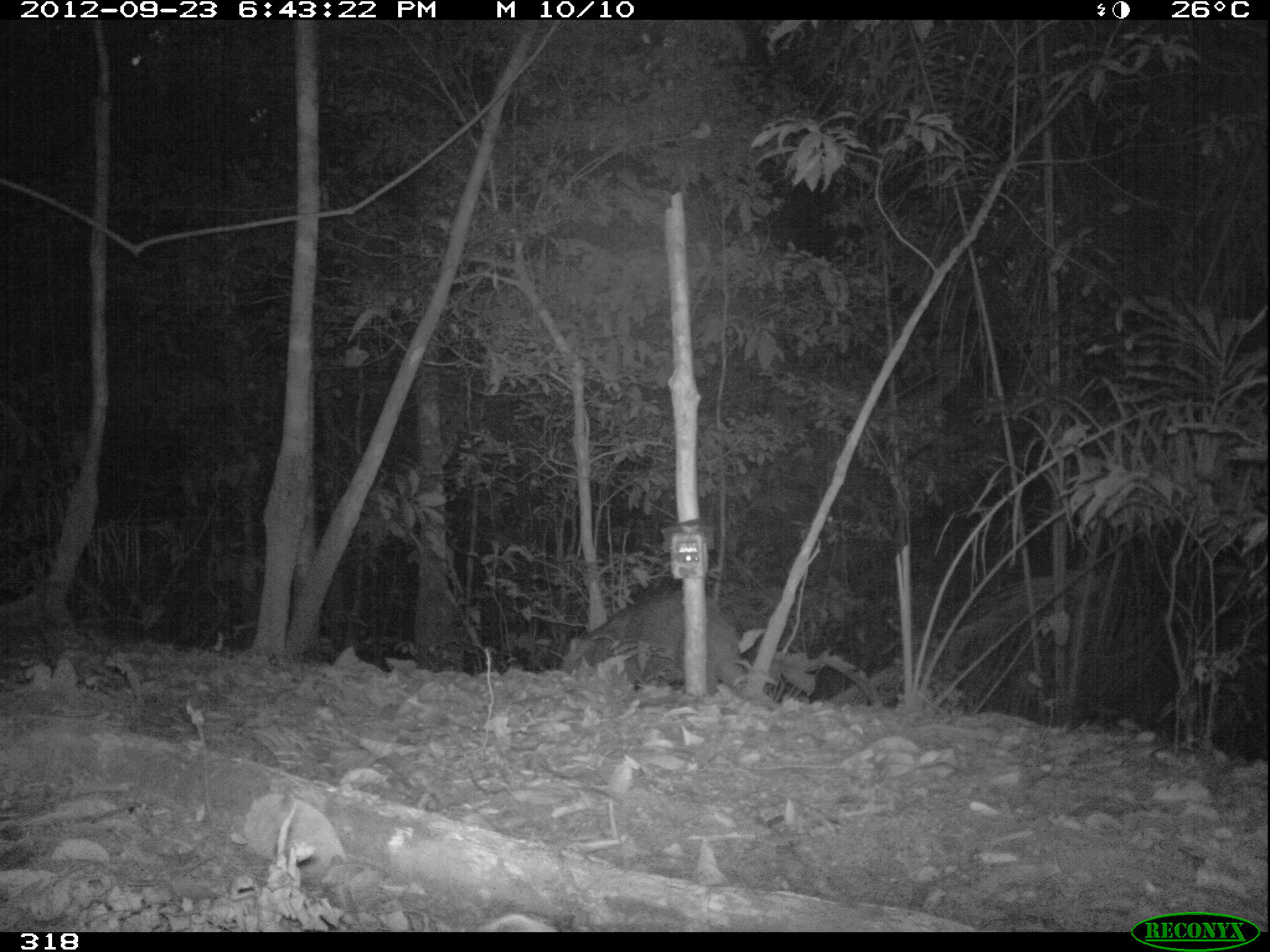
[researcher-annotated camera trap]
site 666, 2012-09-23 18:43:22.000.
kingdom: Animalia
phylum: Chordata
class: Mammalia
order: Artiodactyla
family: Tayassuidae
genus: Tayassu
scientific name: Tayassu pecari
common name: white-lipped peccary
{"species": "Tayassu pecari (white-lipped peccary)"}